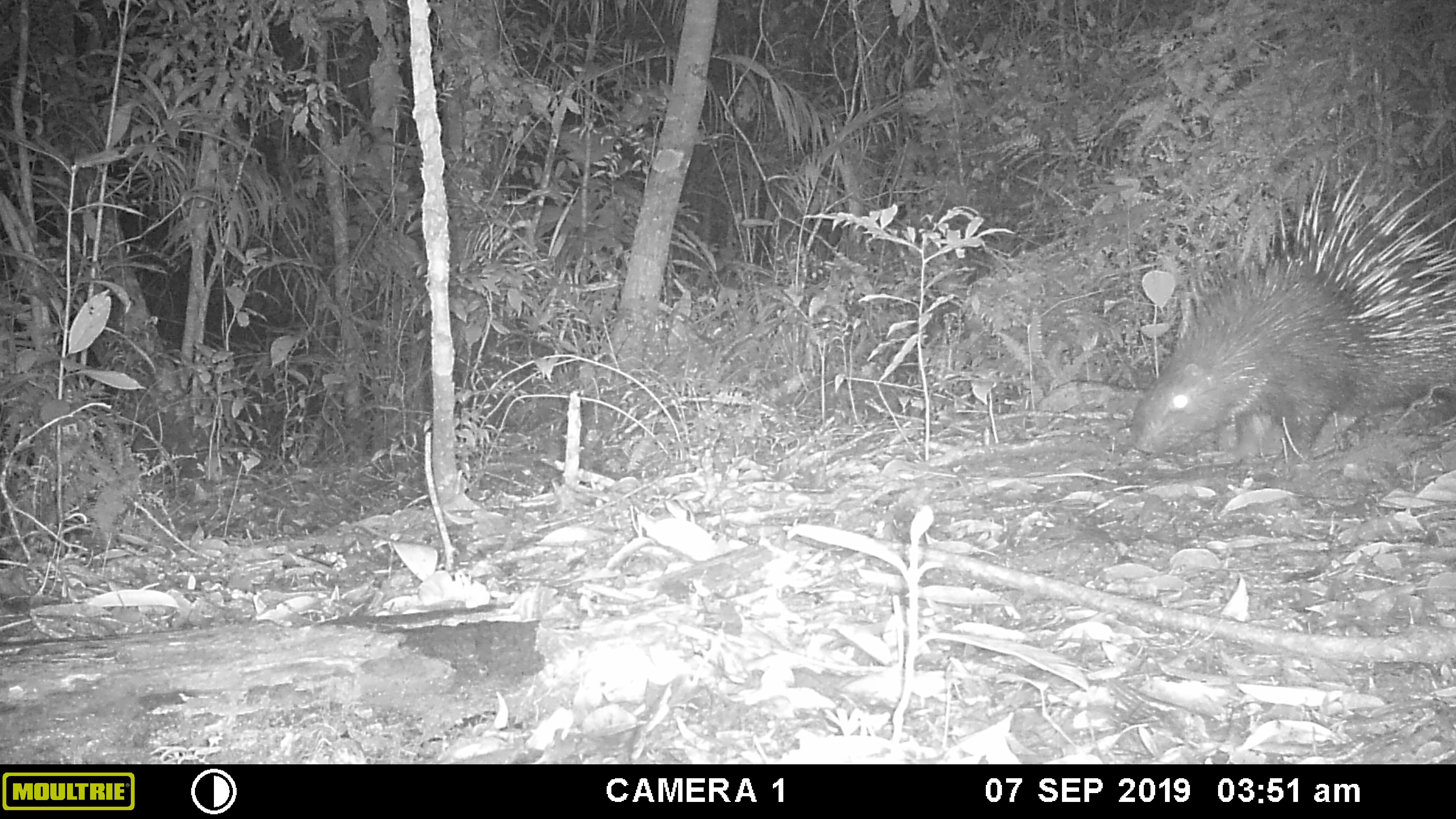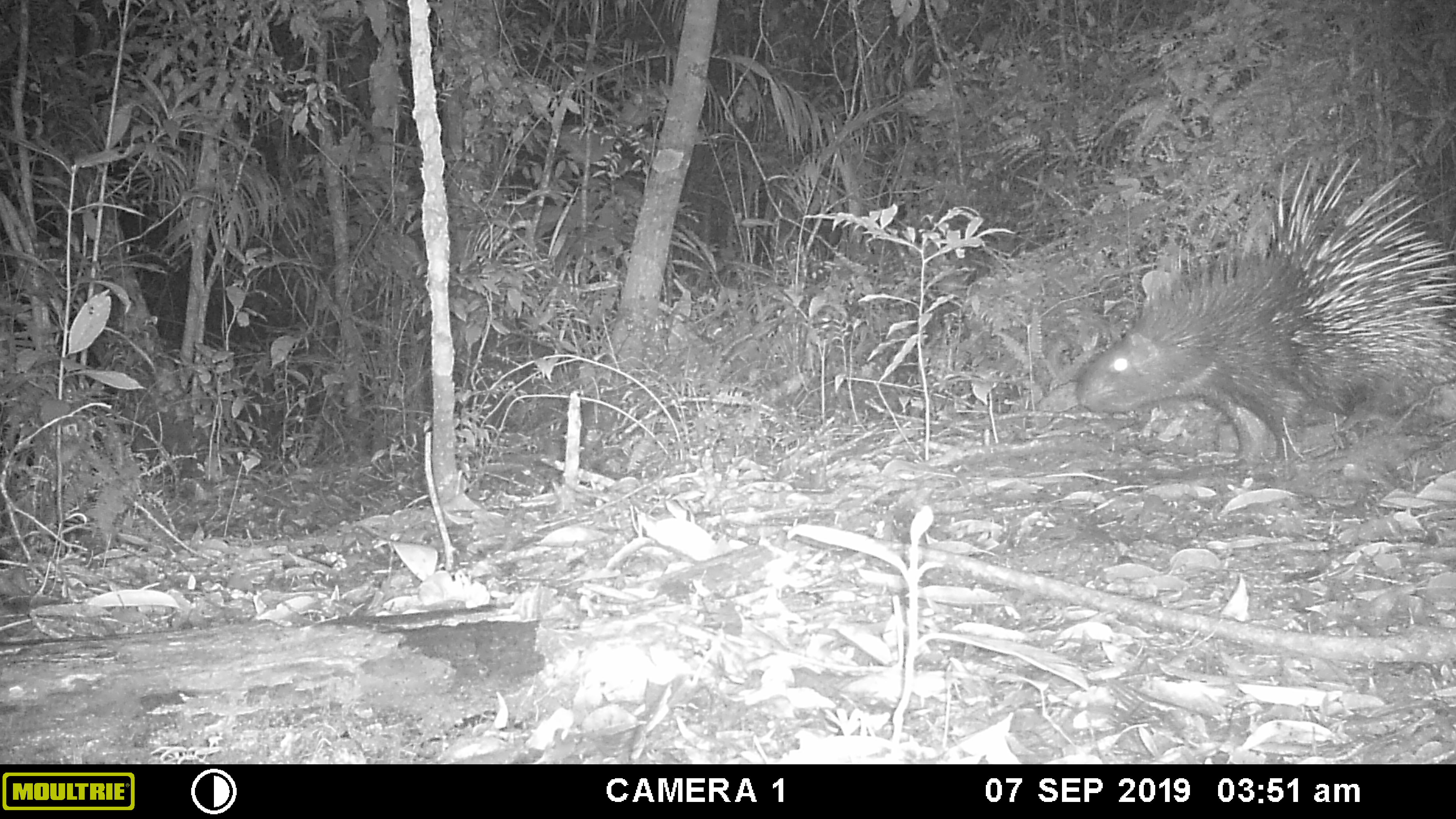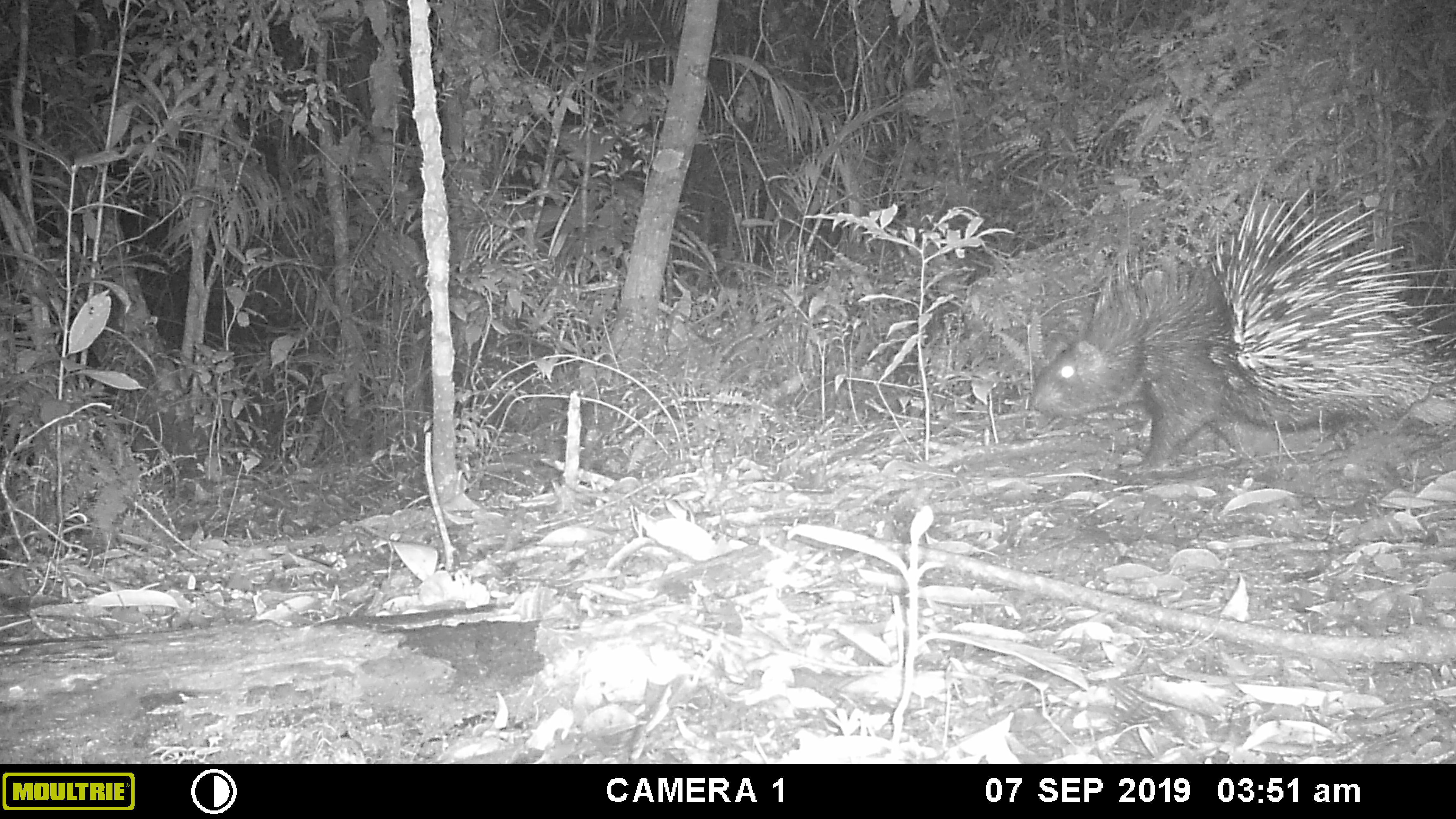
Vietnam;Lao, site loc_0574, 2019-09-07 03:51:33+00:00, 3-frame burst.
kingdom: Animalia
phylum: Chordata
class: Mammalia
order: Rodentia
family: Hystricidae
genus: Hystrix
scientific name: Hystrix brachyura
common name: malayan porcupine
Malayan porcupine (Hystrix brachyura). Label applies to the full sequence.